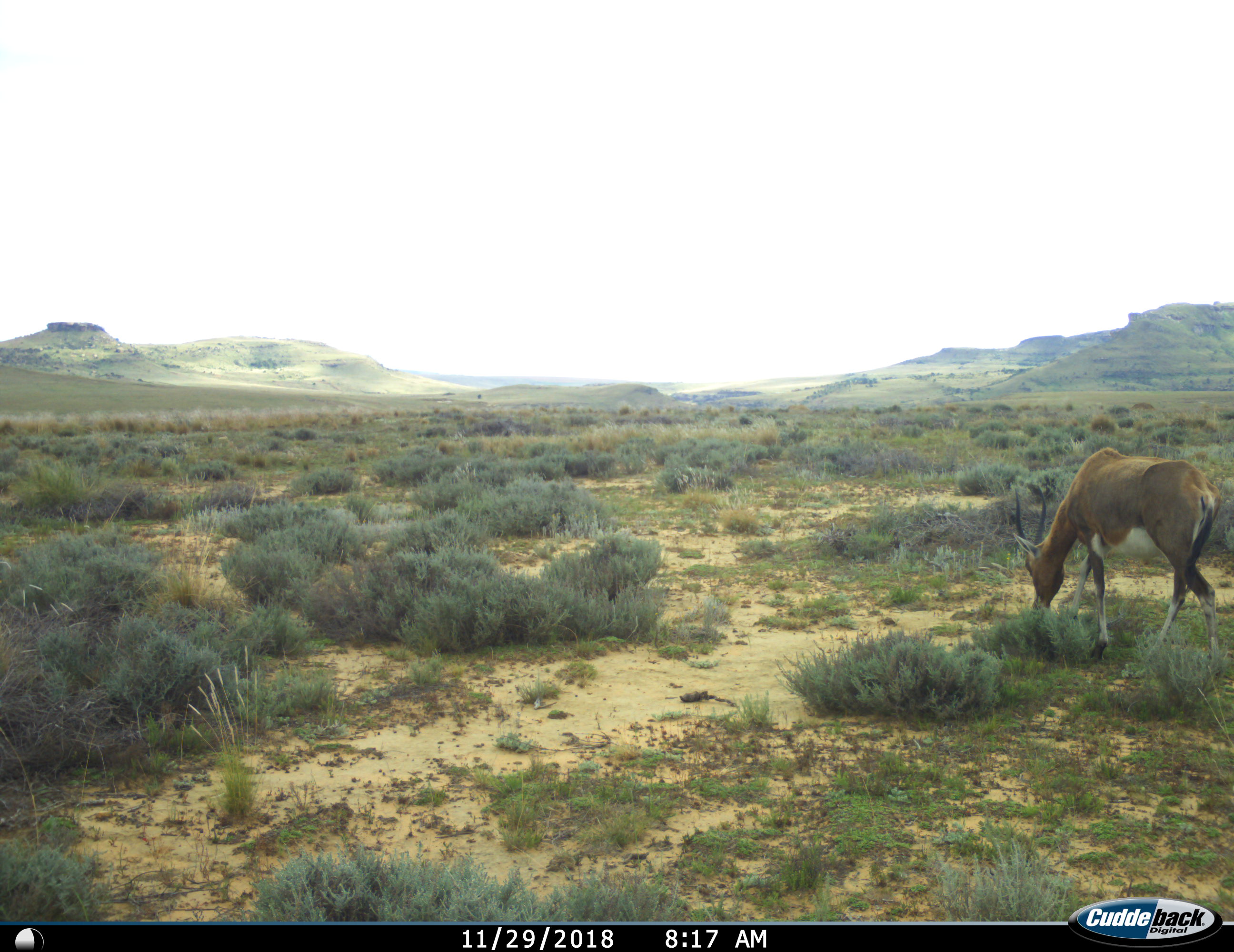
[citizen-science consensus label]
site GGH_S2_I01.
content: unidentified animal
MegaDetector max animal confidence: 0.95